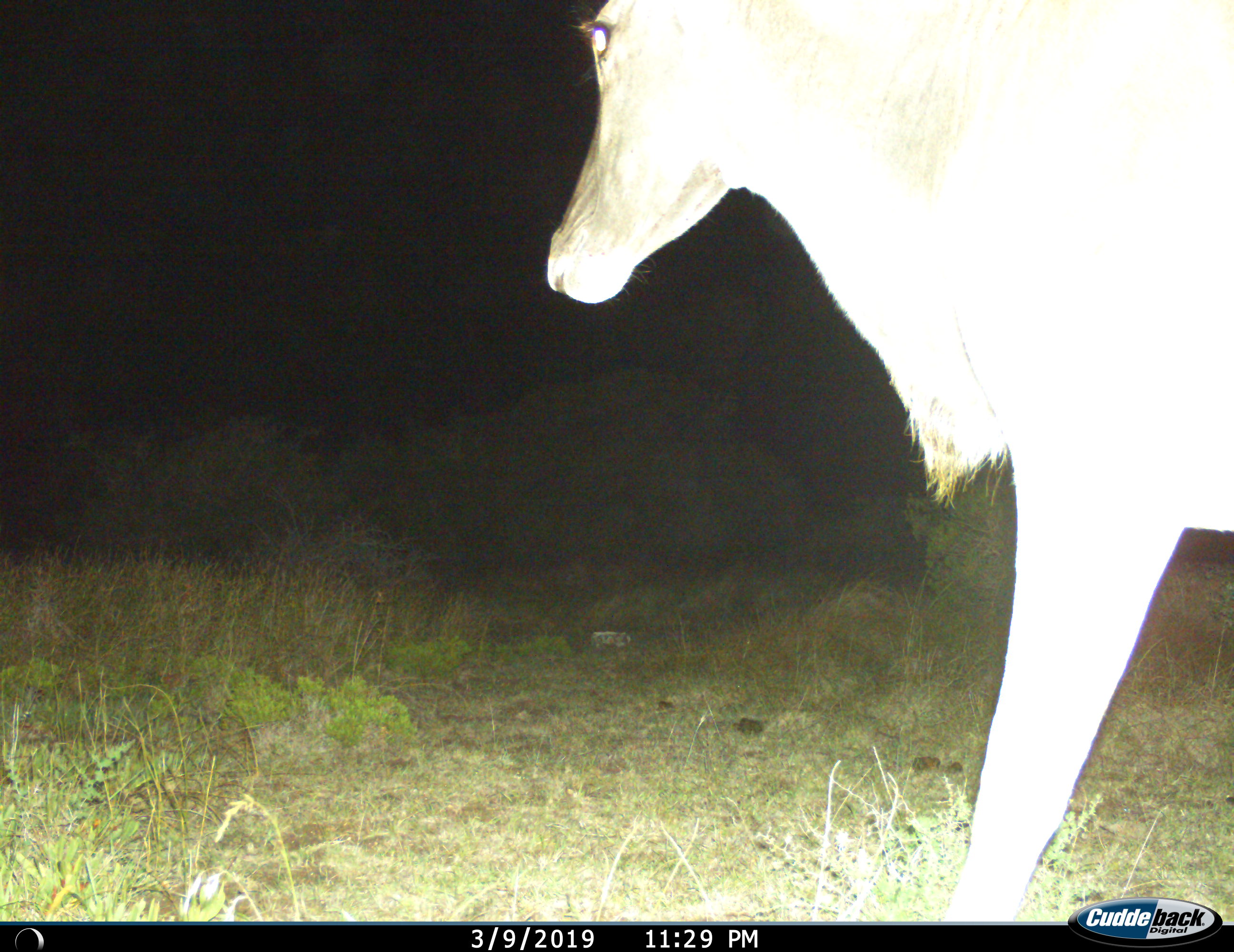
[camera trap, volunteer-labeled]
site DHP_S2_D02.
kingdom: Animalia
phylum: Chordata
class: Mammalia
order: Artiodactyla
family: Bovidae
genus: Tragelaphus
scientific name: Tragelaphus oryx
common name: eland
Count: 1.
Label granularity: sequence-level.